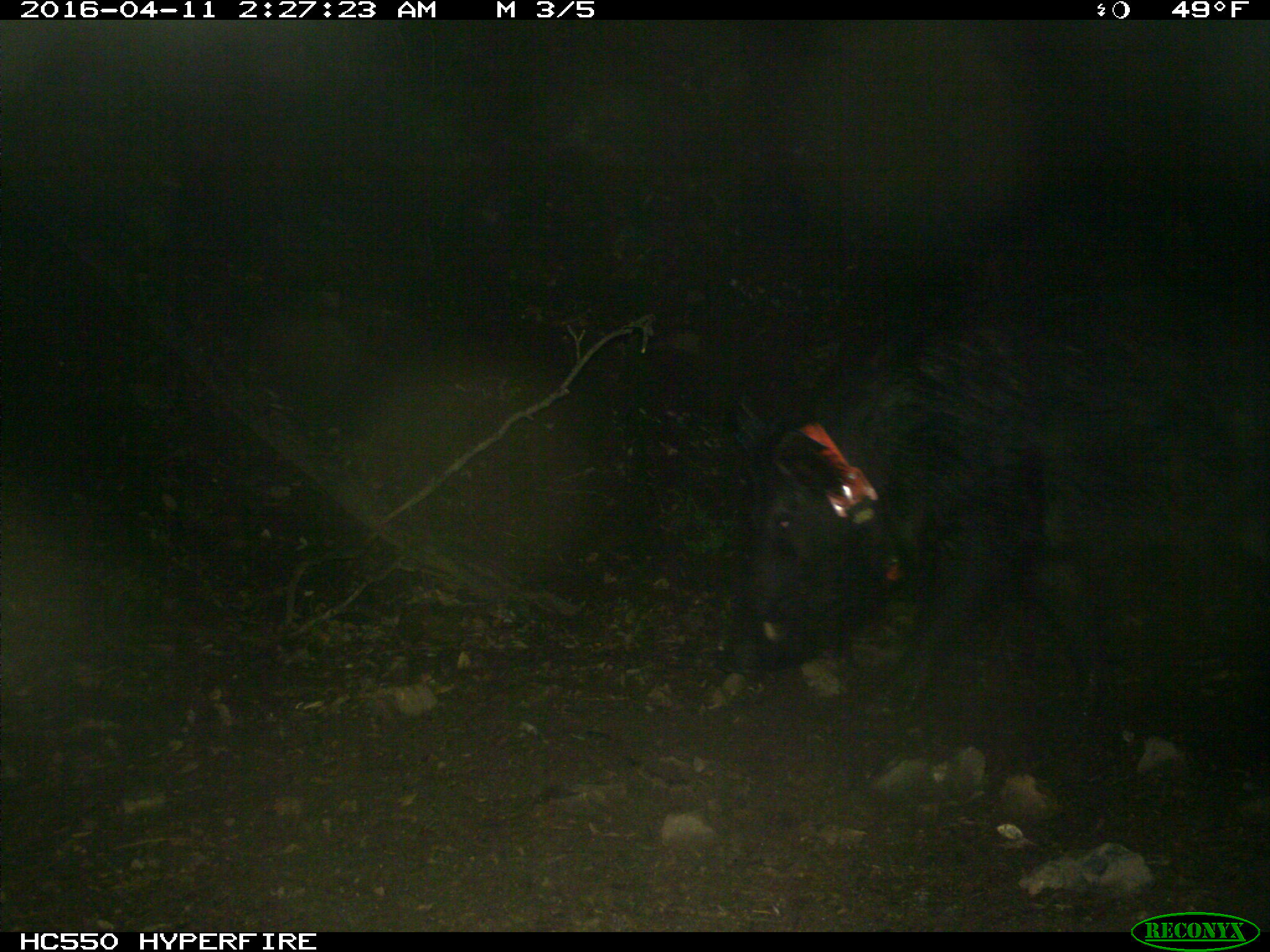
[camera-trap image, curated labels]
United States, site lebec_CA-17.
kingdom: Animalia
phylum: Chordata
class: Mammalia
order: Artiodactyla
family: Suidae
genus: Sus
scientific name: Sus scrofa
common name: wild boar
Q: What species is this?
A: Sus scrofa (wild boar).